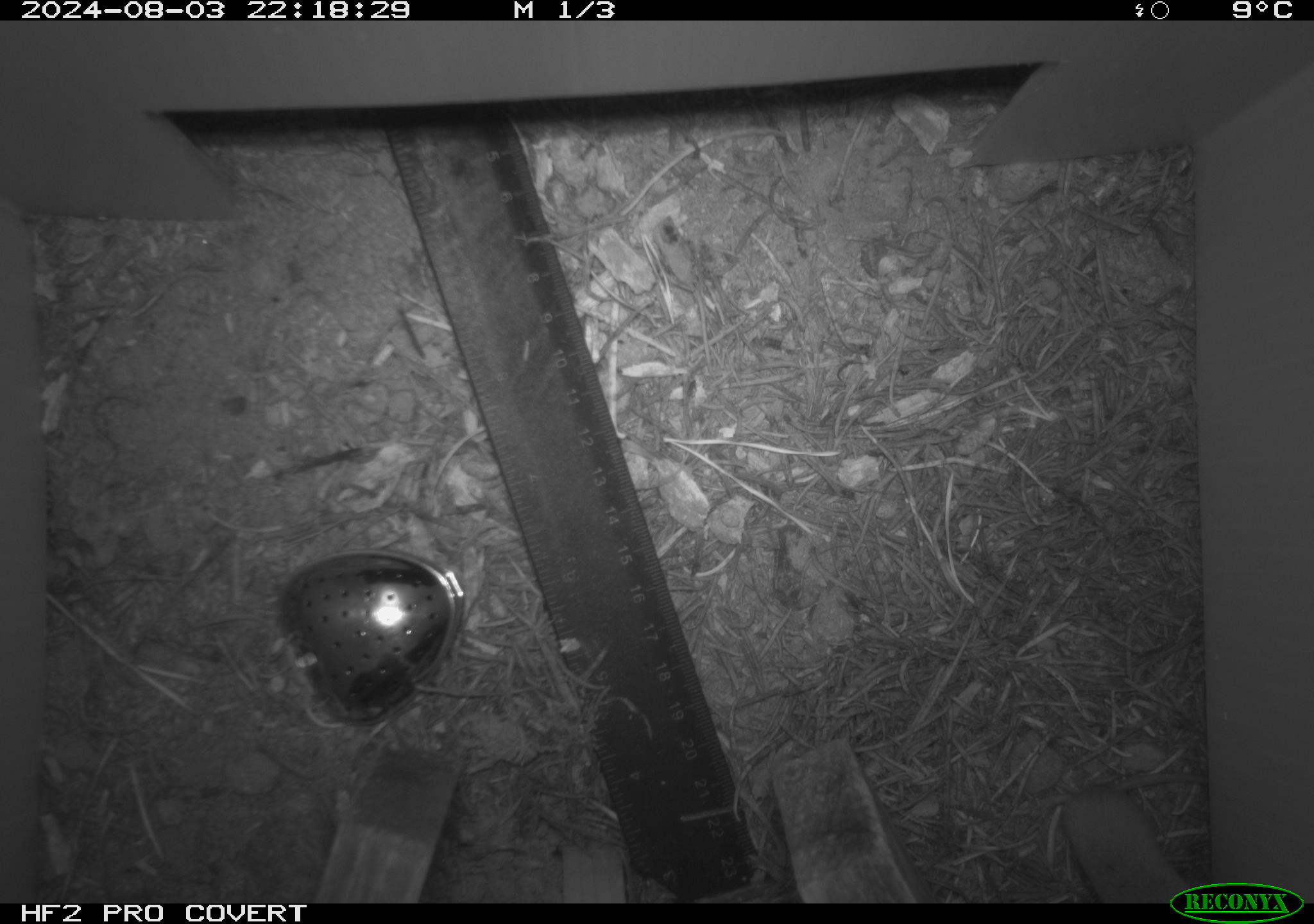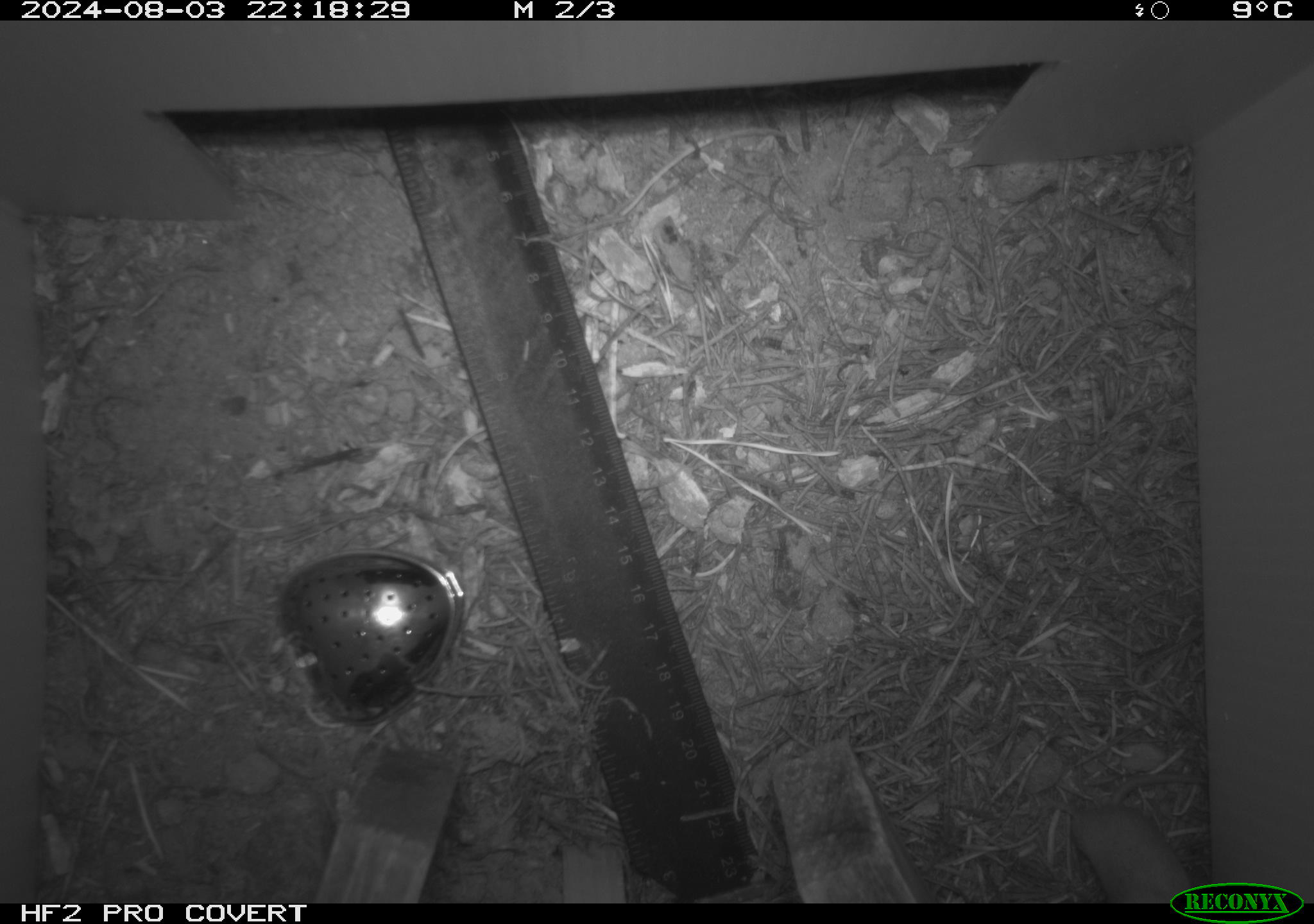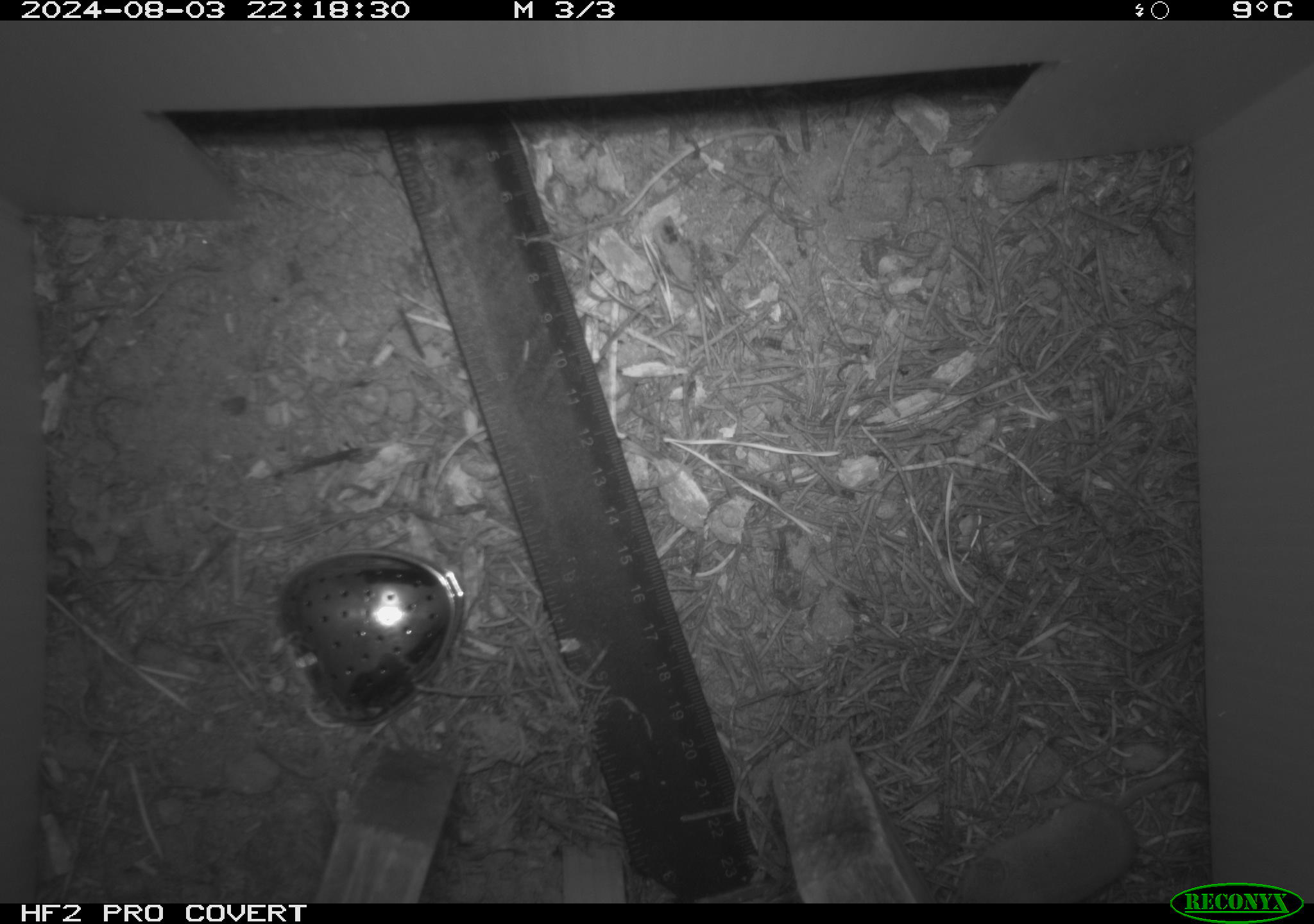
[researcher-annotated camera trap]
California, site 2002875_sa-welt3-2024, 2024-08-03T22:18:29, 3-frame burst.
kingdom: Animalia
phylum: Chordata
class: Mammalia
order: Eulipotyphla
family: Soricidae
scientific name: Soricidae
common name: shrews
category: soricidae family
Soricidae family (shrews) (Soricidae).